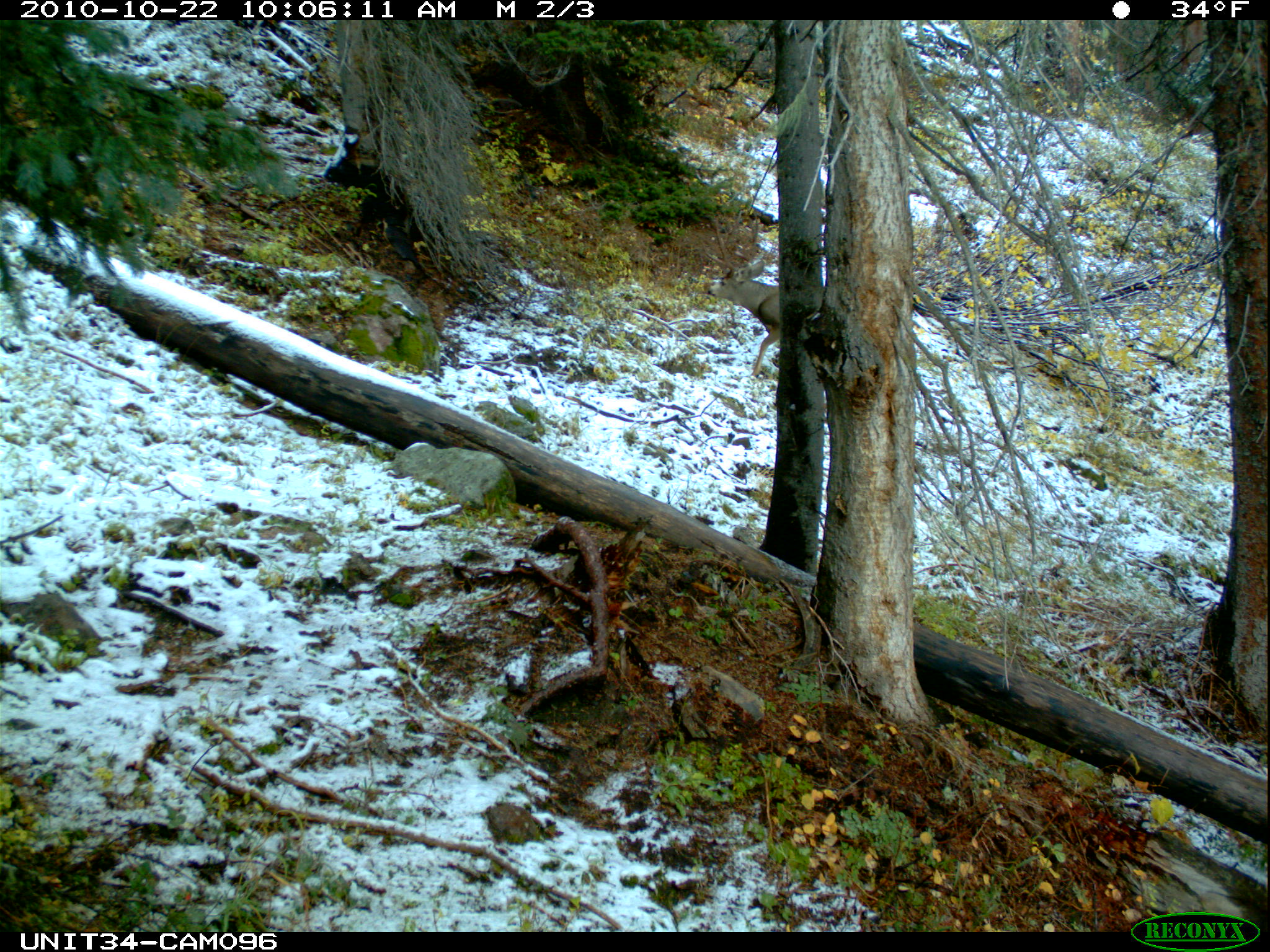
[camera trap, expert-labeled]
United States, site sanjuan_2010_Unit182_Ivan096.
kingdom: Animalia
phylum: Chordata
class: Mammalia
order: Artiodactyla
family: Cervidae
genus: Odocoileus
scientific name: Odocoileus hemionus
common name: mule deer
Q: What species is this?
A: Odocoileus hemionus (mule deer).